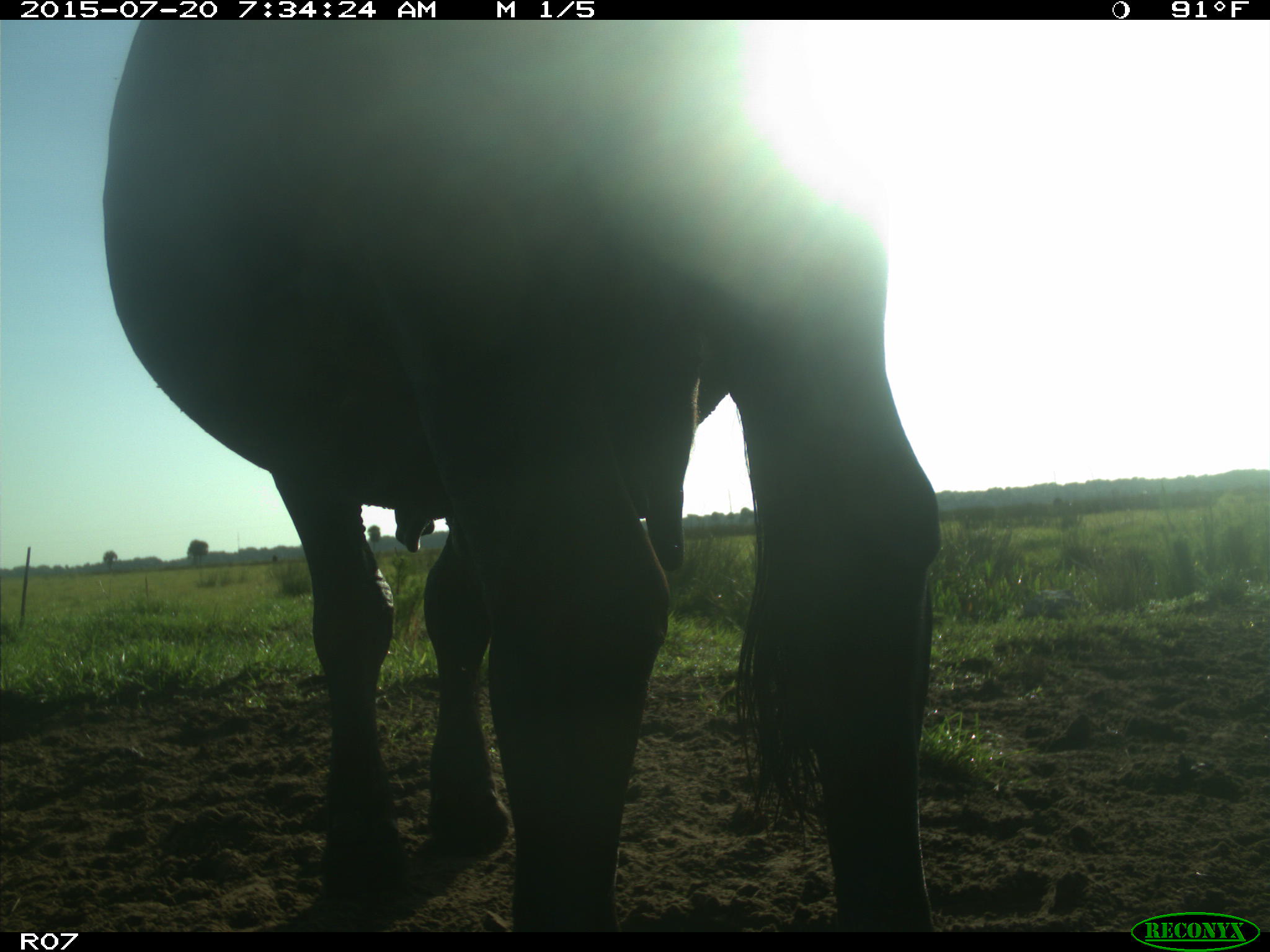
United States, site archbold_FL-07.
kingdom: Animalia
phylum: Chordata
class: Mammalia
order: Artiodactyla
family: Bovidae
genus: Bos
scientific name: Bos taurus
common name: domestic cow